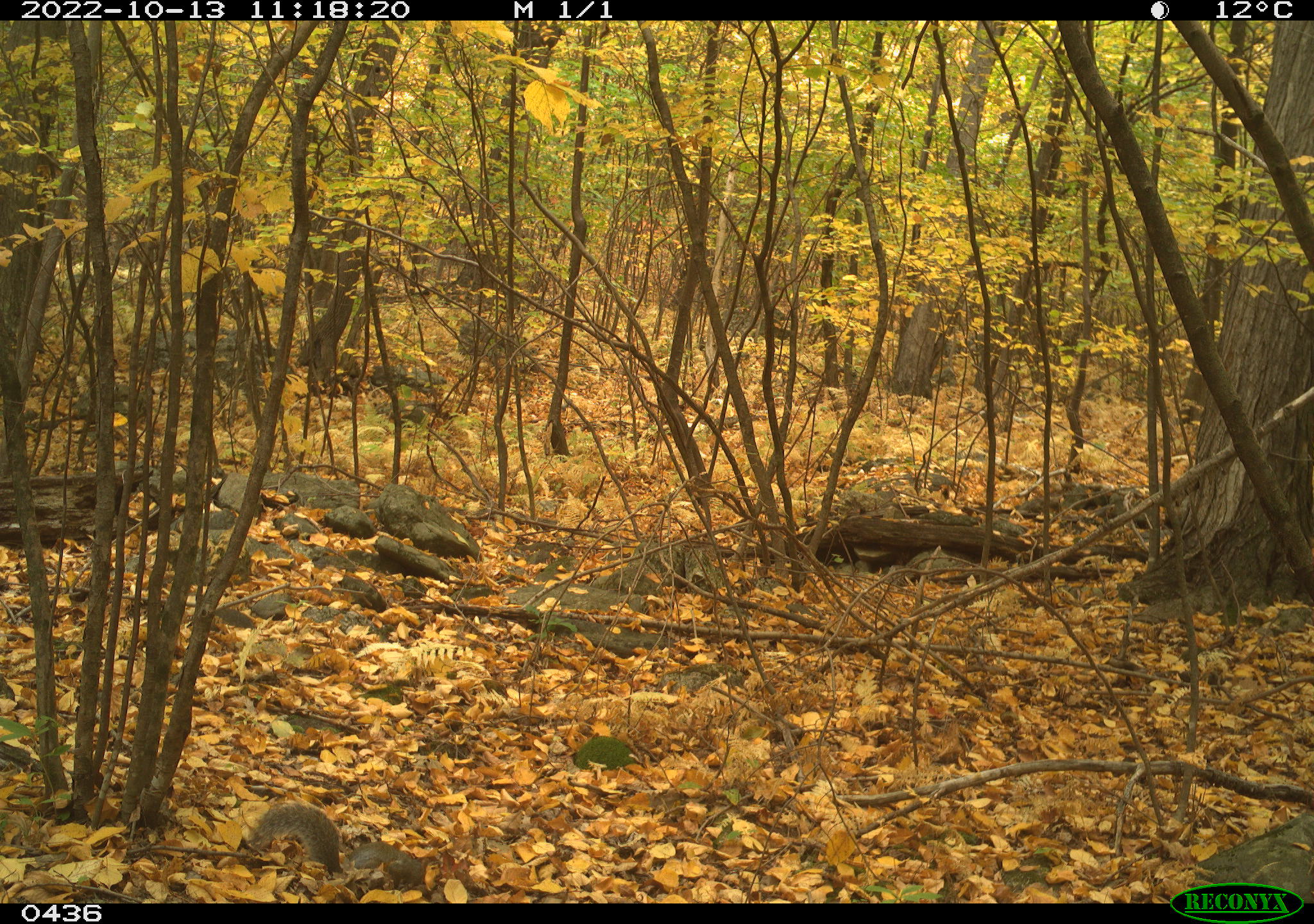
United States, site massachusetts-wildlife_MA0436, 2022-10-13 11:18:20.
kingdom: Animalia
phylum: Chordata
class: Mammalia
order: Rodentia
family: Sciuridae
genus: Sciurus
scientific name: Sciurus carolinensis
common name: gray squirrel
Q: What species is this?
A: Gray squirrel (Sciurus carolinensis).